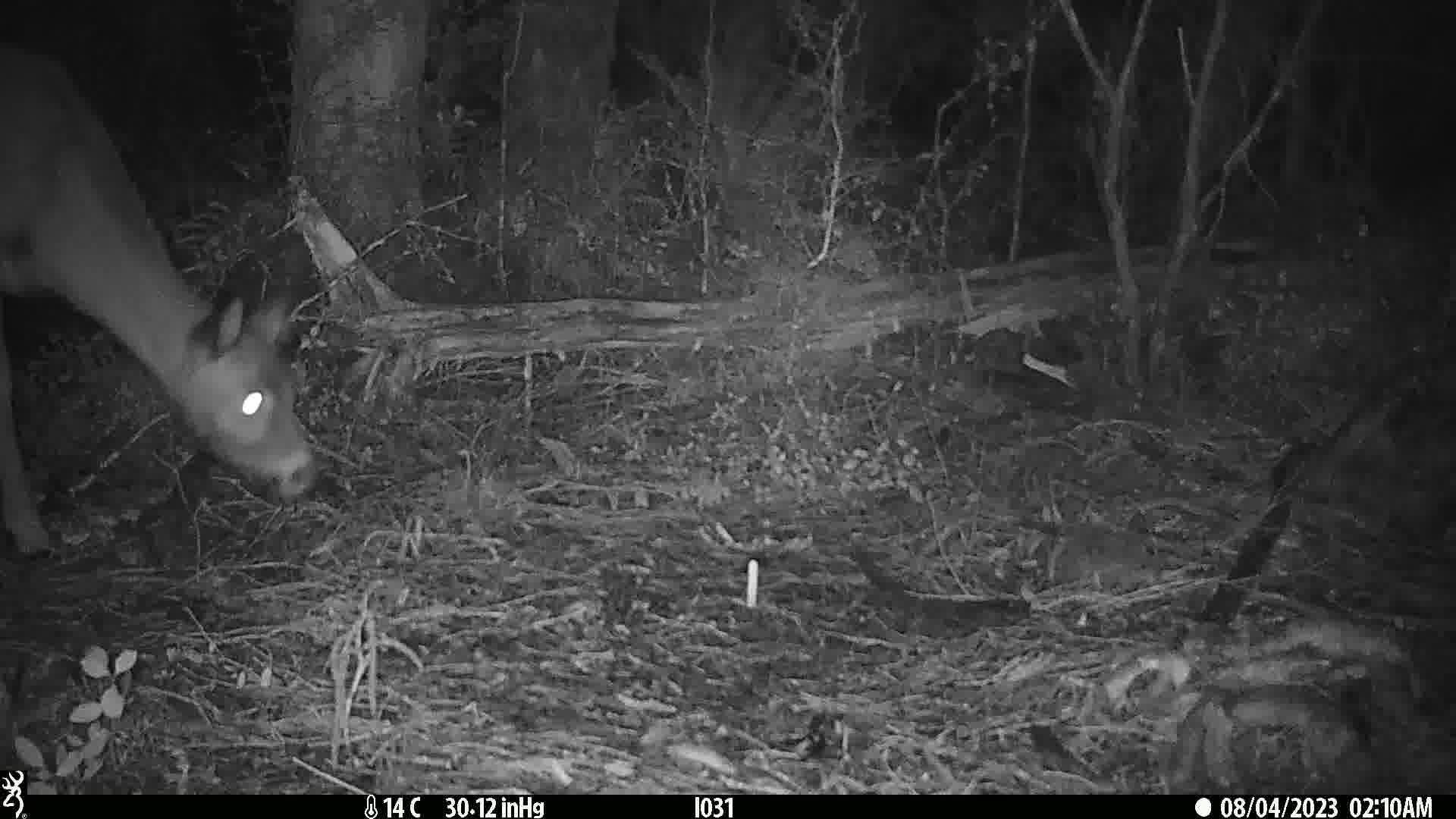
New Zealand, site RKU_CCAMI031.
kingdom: Animalia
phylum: Chordata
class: Mammalia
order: Artiodactyla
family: Cervidae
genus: Odocoileus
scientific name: Odocoileus virginianus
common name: white-tailed deer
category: white tailed deer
White tailed deer (white-tailed deer) (Odocoileus virginianus).